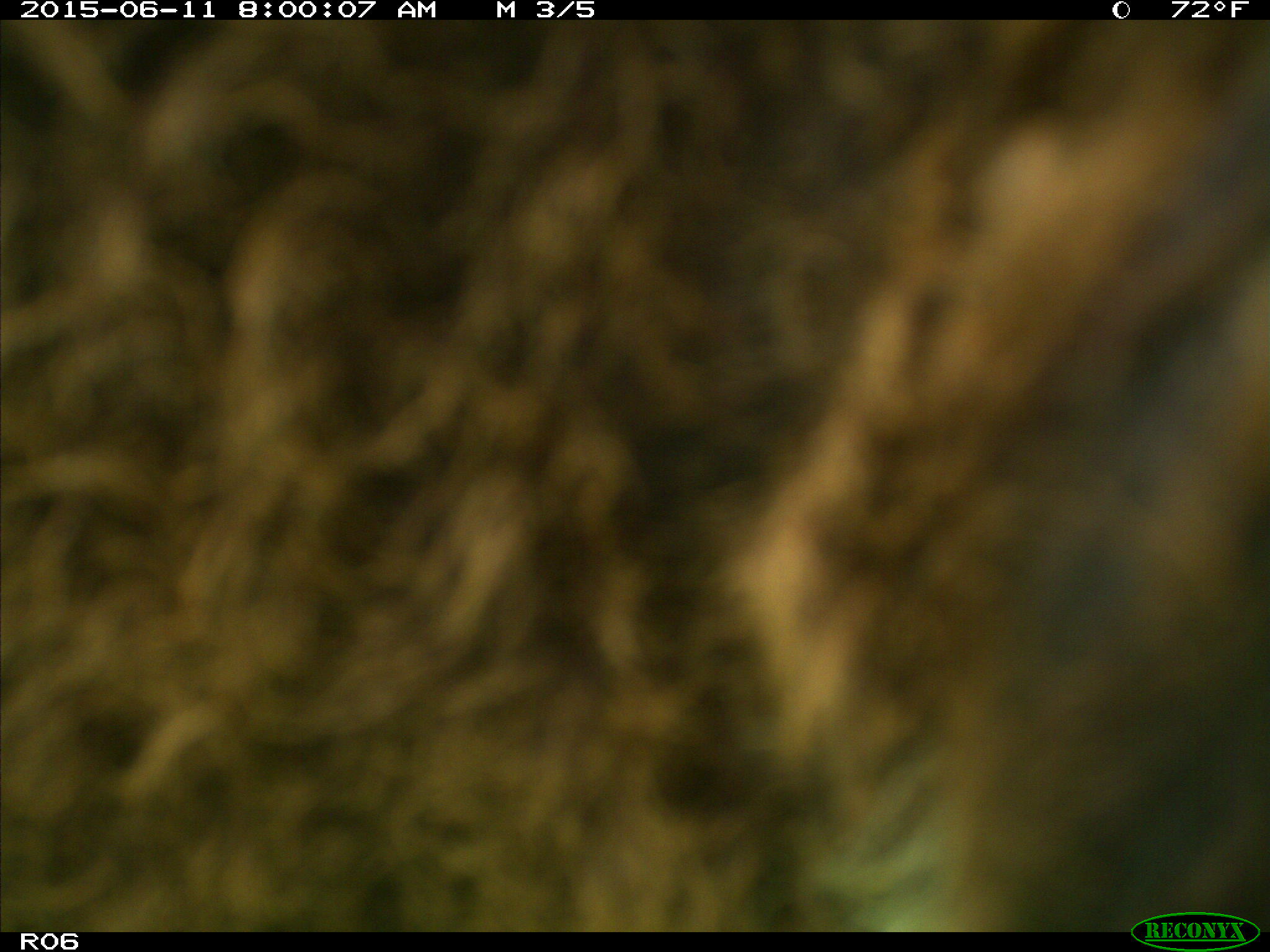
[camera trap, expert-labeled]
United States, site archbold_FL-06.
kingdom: Animalia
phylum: Chordata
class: Mammalia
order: Artiodactyla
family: Bovidae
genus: Bos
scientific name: Bos taurus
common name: domestic cow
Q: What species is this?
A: Bos taurus (domestic cow).